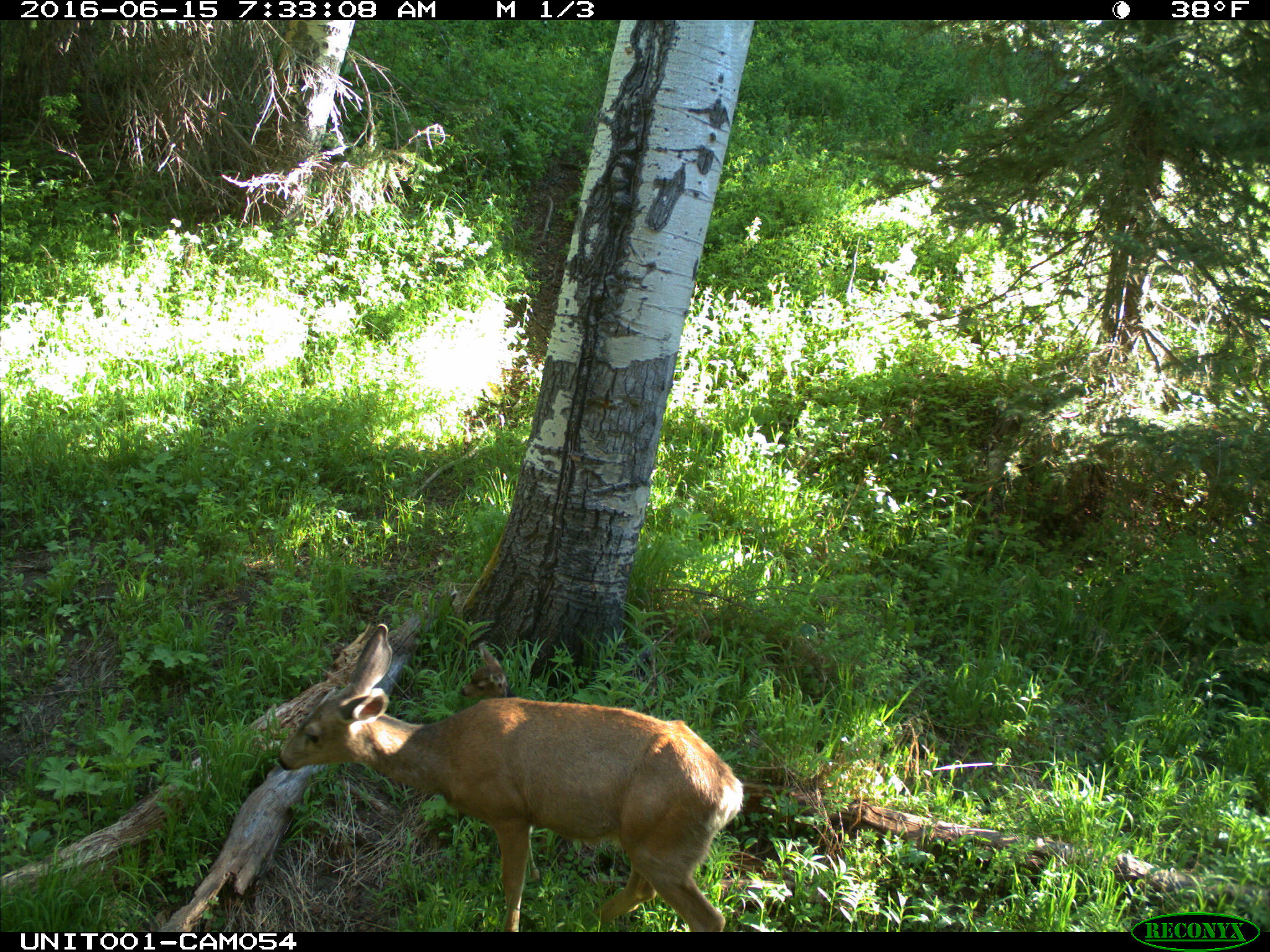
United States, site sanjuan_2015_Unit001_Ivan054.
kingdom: Animalia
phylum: Chordata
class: Mammalia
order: Artiodactyla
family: Cervidae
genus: Odocoileus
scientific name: Odocoileus hemionus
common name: mule deer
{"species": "Odocoileus hemionus (mule deer)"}